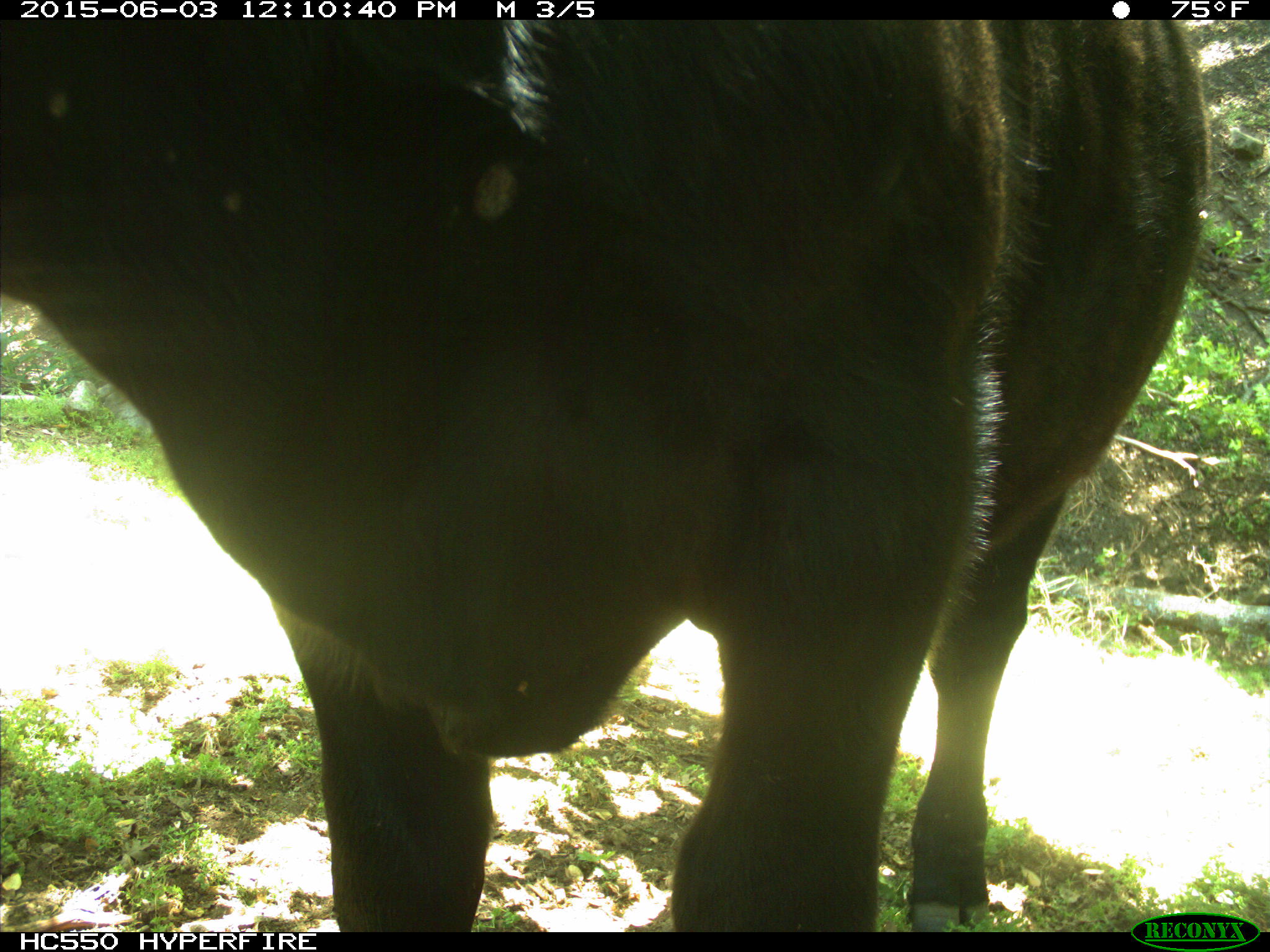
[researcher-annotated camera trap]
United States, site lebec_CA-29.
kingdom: Animalia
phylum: Chordata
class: Mammalia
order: Artiodactyla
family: Bovidae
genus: Bos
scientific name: Bos taurus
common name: domestic cow